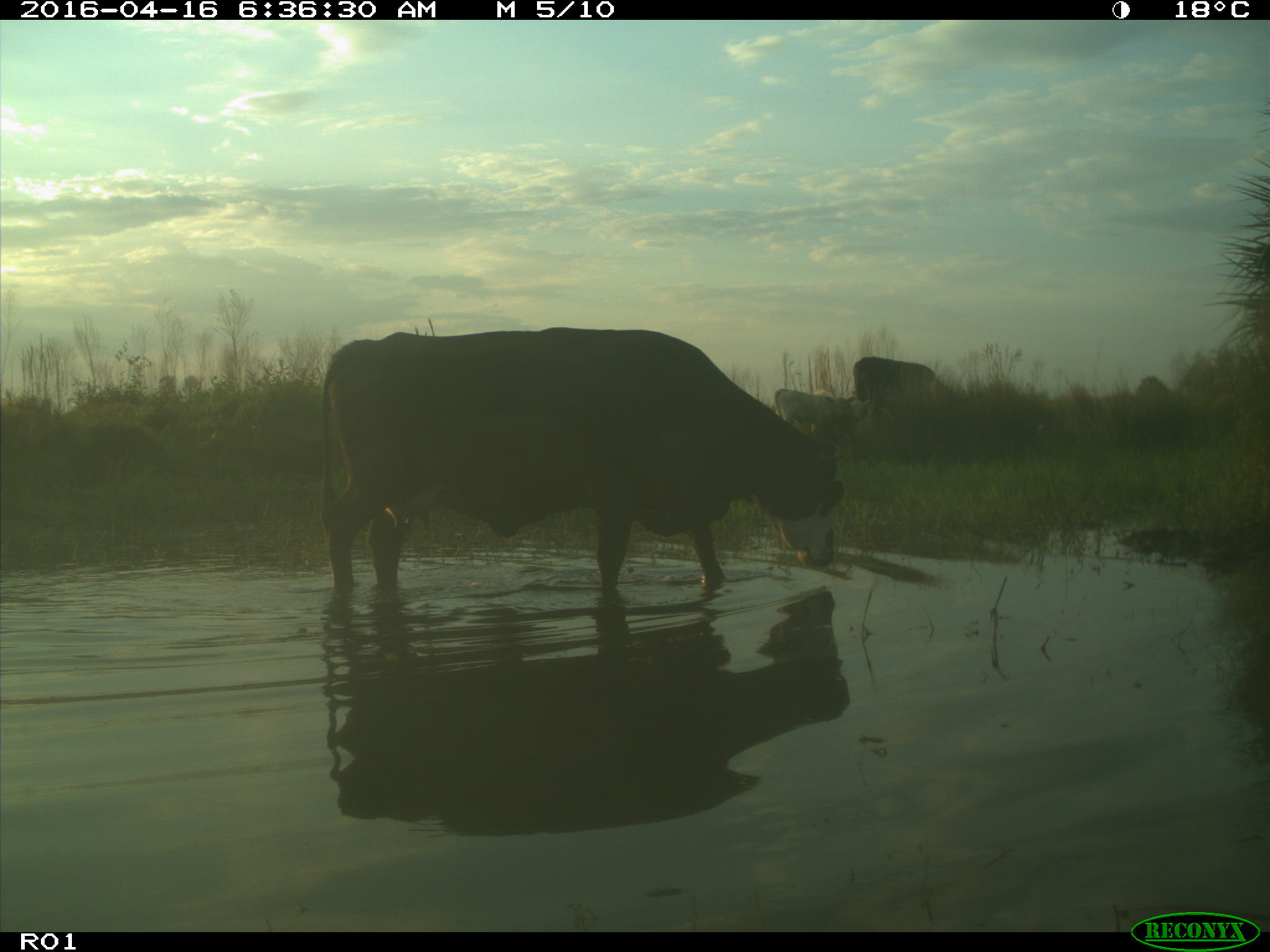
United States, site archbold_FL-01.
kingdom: Animalia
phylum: Chordata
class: Mammalia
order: Artiodactyla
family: Bovidae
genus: Bos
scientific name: Bos taurus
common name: domestic cow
Bos taurus (domestic cow).